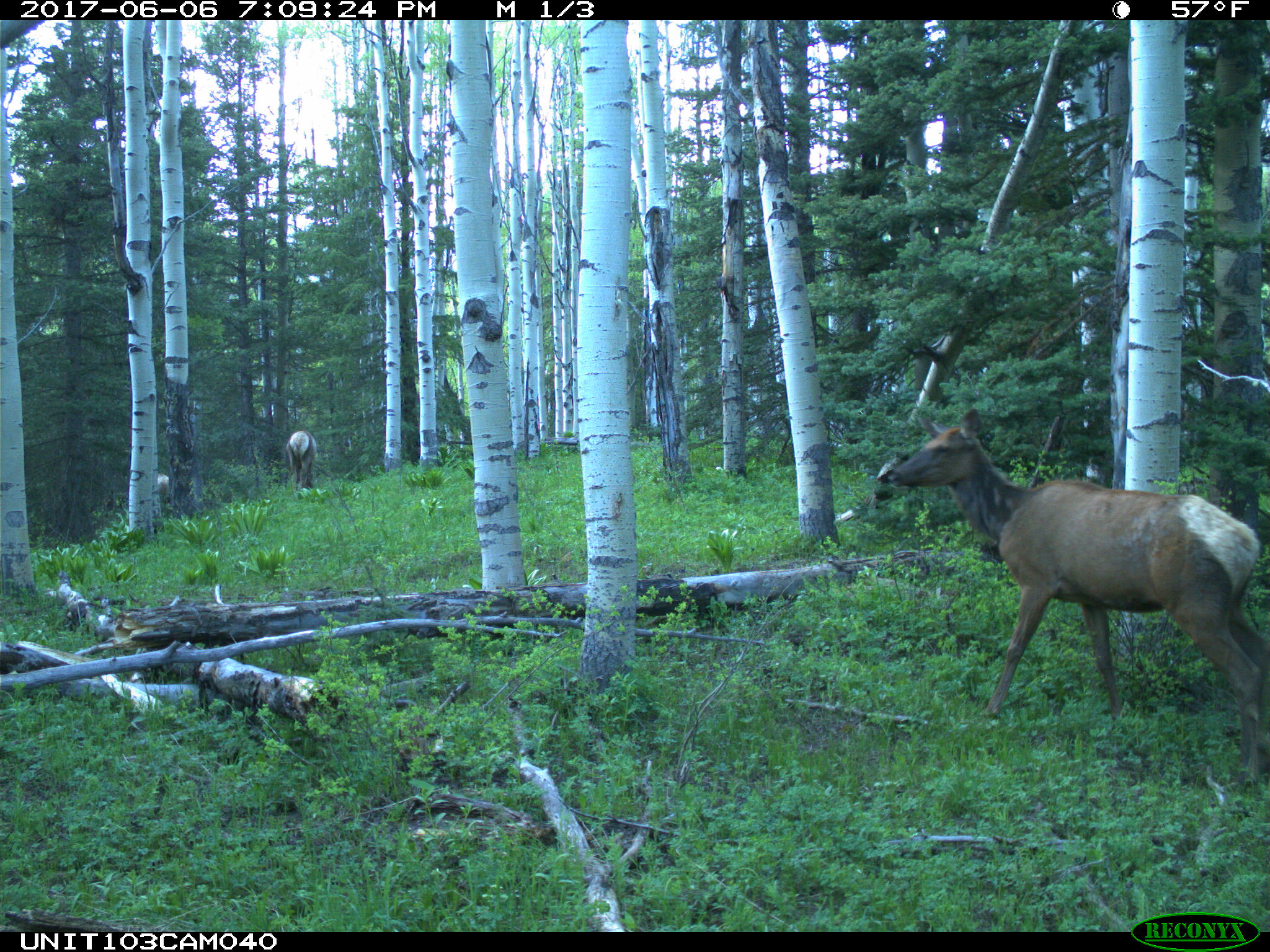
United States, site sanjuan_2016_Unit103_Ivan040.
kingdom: Animalia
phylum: Chordata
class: Mammalia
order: Artiodactyla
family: Cervidae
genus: Cervus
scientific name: Cervus elaphus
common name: red deer